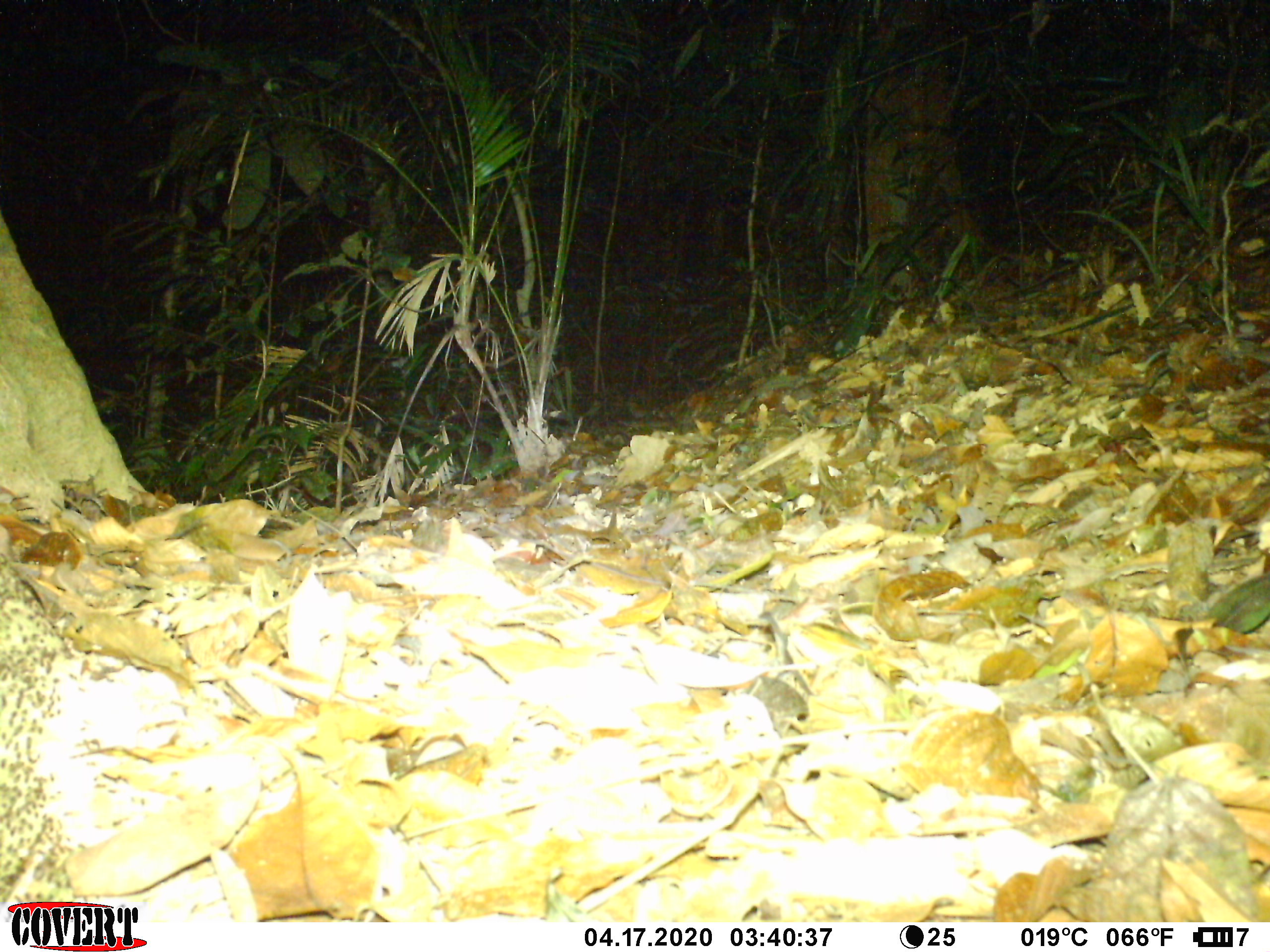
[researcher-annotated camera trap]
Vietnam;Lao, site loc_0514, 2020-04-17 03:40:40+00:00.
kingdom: Animalia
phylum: Arthropoda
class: Insecta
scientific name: Insecta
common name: insect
Insect (Insecta). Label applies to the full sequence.